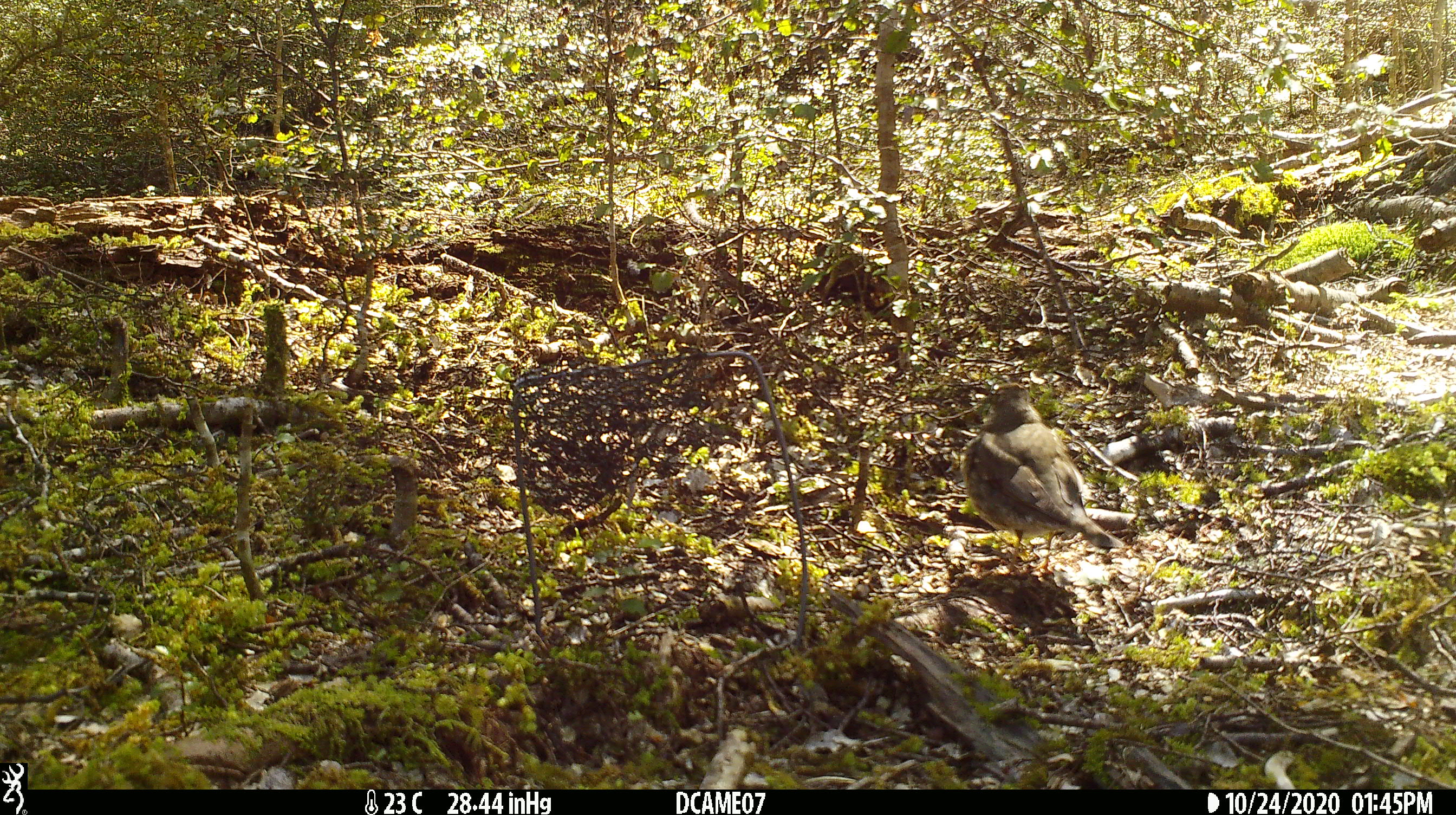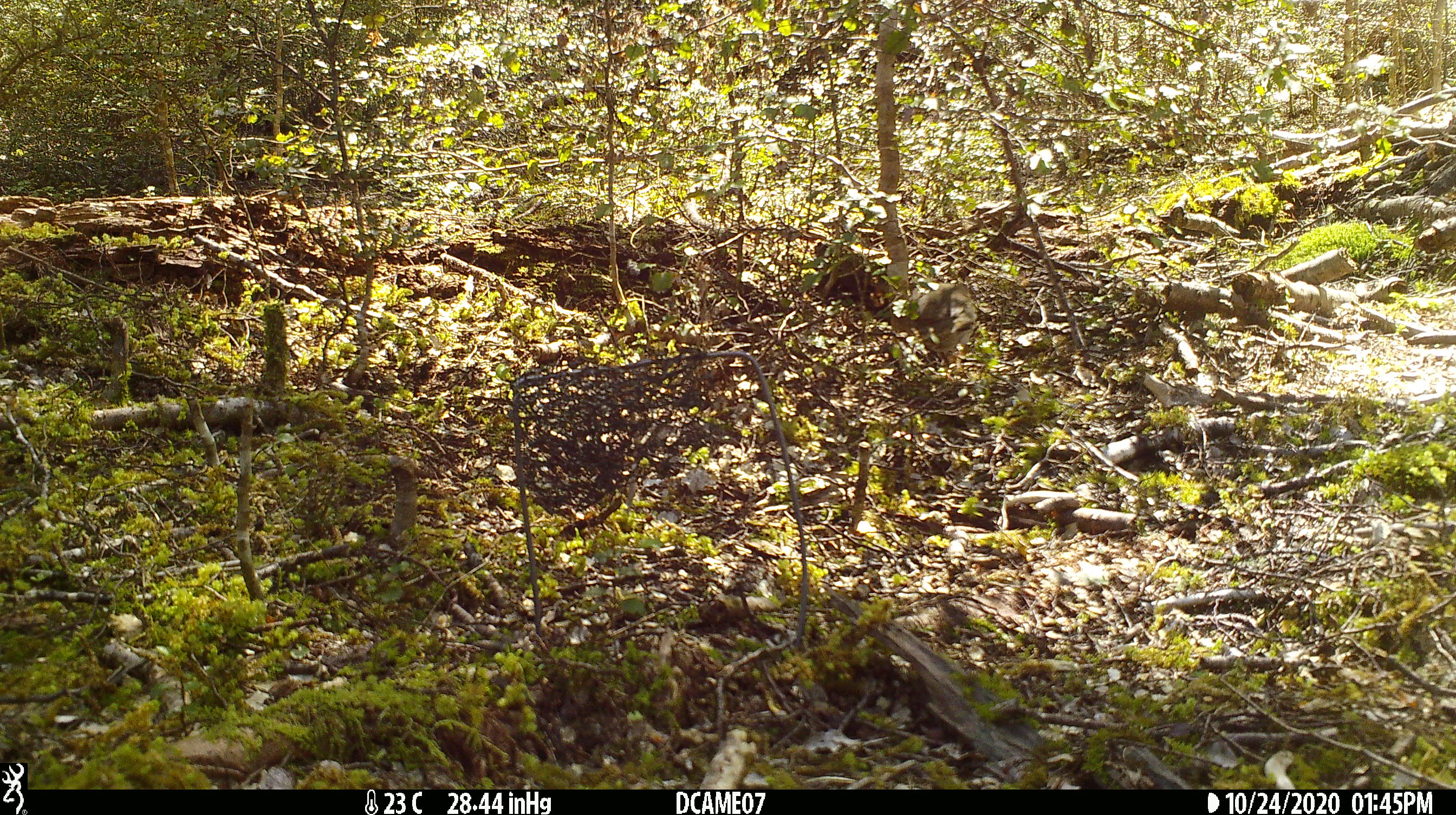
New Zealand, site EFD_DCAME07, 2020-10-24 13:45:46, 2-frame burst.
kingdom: Animalia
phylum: Chordata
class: Aves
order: Passeriformes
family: Turdidae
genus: Turdus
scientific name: Turdus philomelos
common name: song thrush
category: thrush